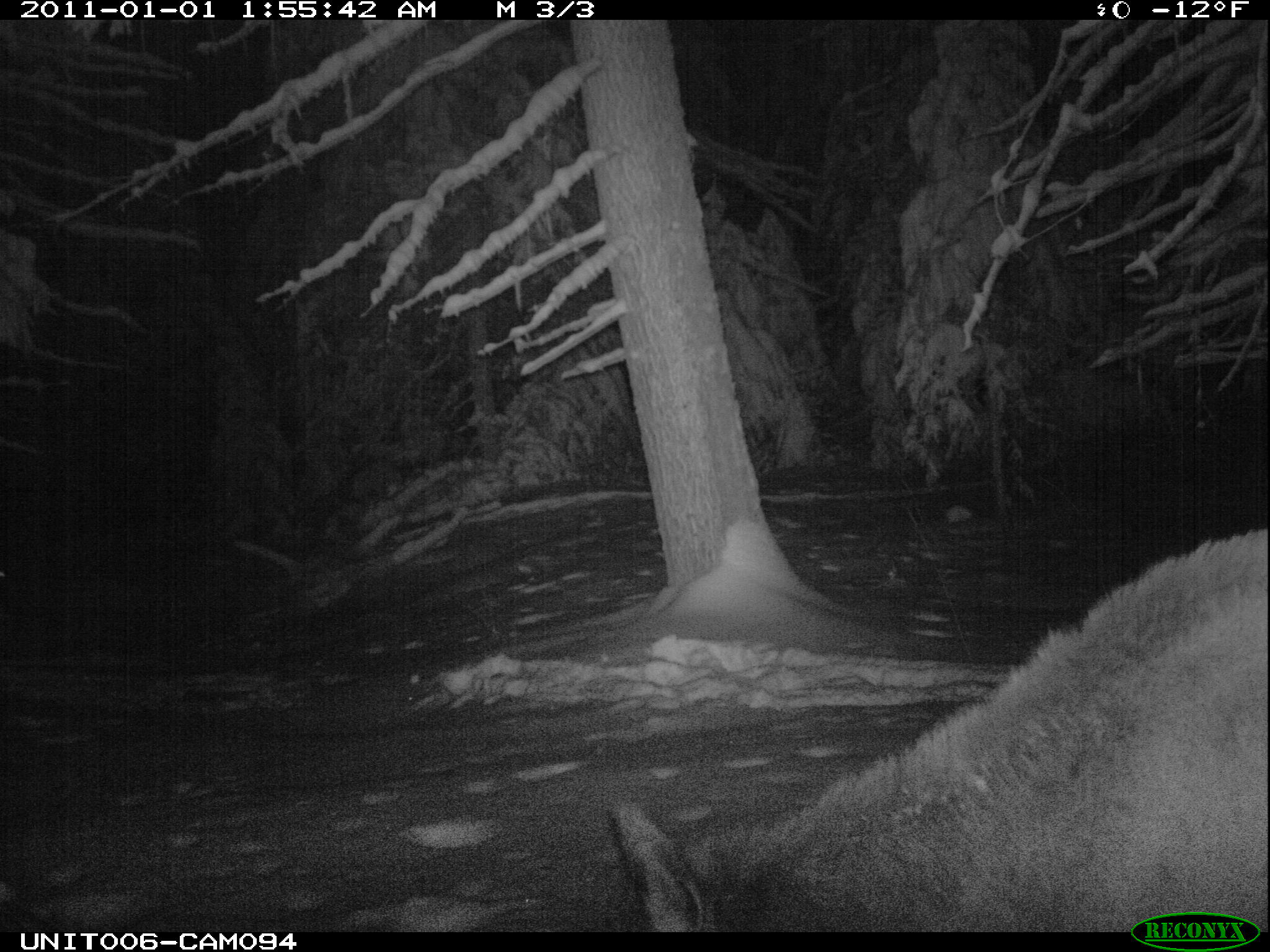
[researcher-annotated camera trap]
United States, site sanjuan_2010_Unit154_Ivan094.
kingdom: Animalia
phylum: Chordata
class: Mammalia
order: Artiodactyla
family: Cervidae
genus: Cervus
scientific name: Cervus elaphus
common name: red deer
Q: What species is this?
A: Cervus elaphus (red deer).